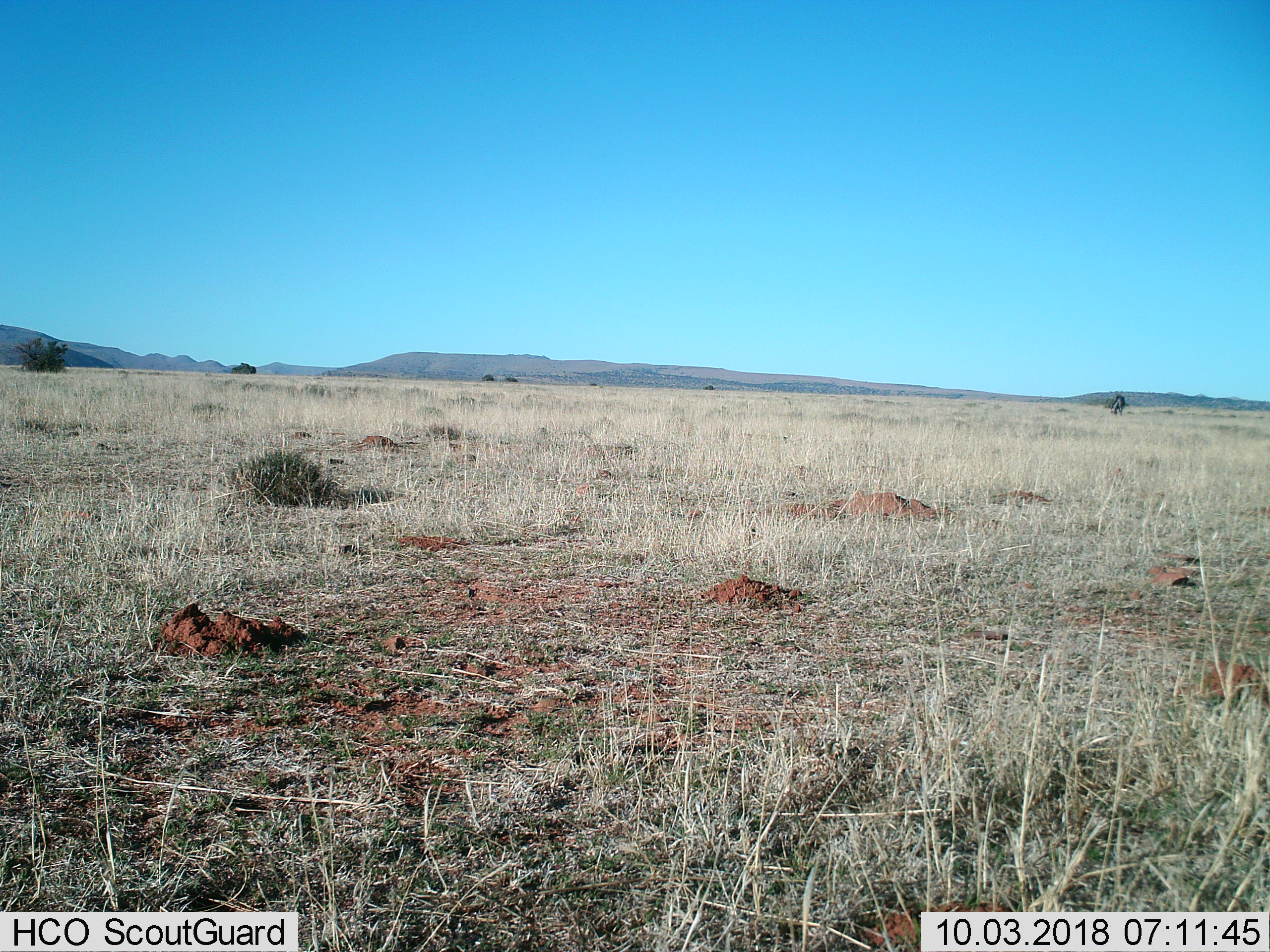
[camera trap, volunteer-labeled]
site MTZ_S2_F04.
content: unidentified animal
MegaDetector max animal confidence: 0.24